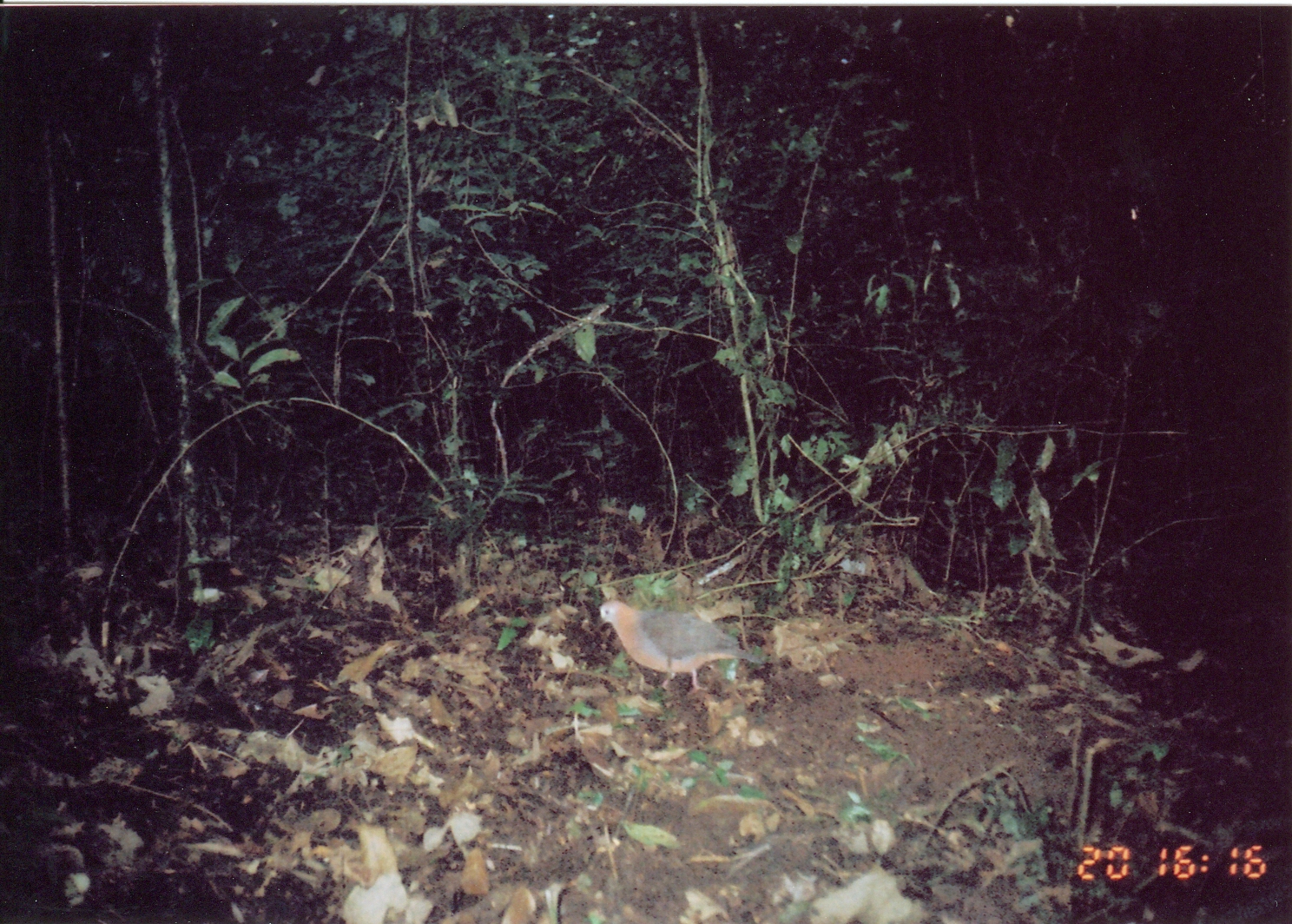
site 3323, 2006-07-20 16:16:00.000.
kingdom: Animalia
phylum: Chordata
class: Aves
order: Columbiformes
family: Columbidae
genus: Columba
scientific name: Columba larvata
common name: lemon dove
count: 1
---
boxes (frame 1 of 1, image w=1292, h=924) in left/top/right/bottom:
columba larvata: 594/599/763/697